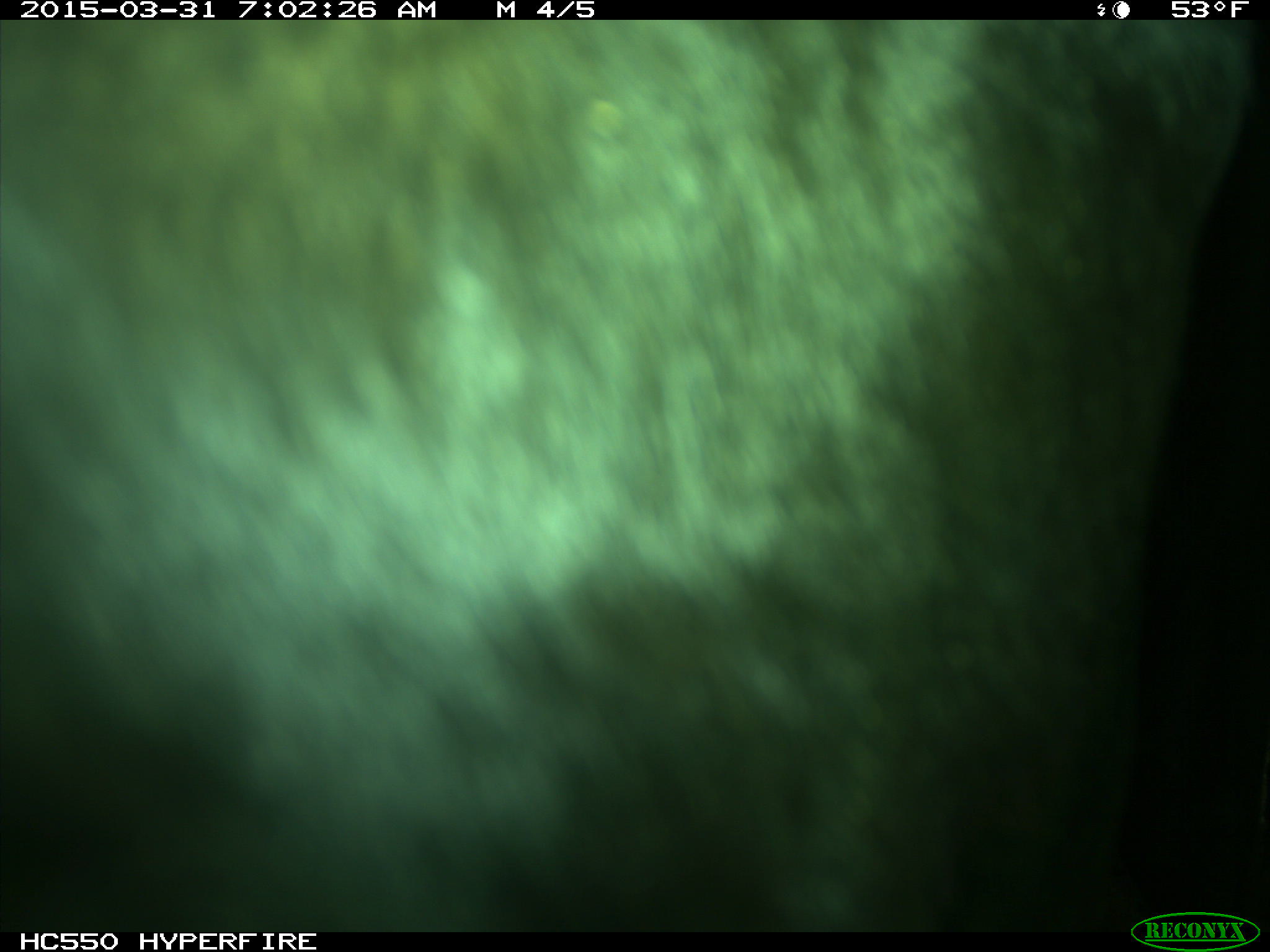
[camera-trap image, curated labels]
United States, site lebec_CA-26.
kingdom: Animalia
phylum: Chordata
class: Mammalia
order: Artiodactyla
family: Bovidae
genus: Bos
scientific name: Bos taurus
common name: domestic cow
Bos taurus (domestic cow).